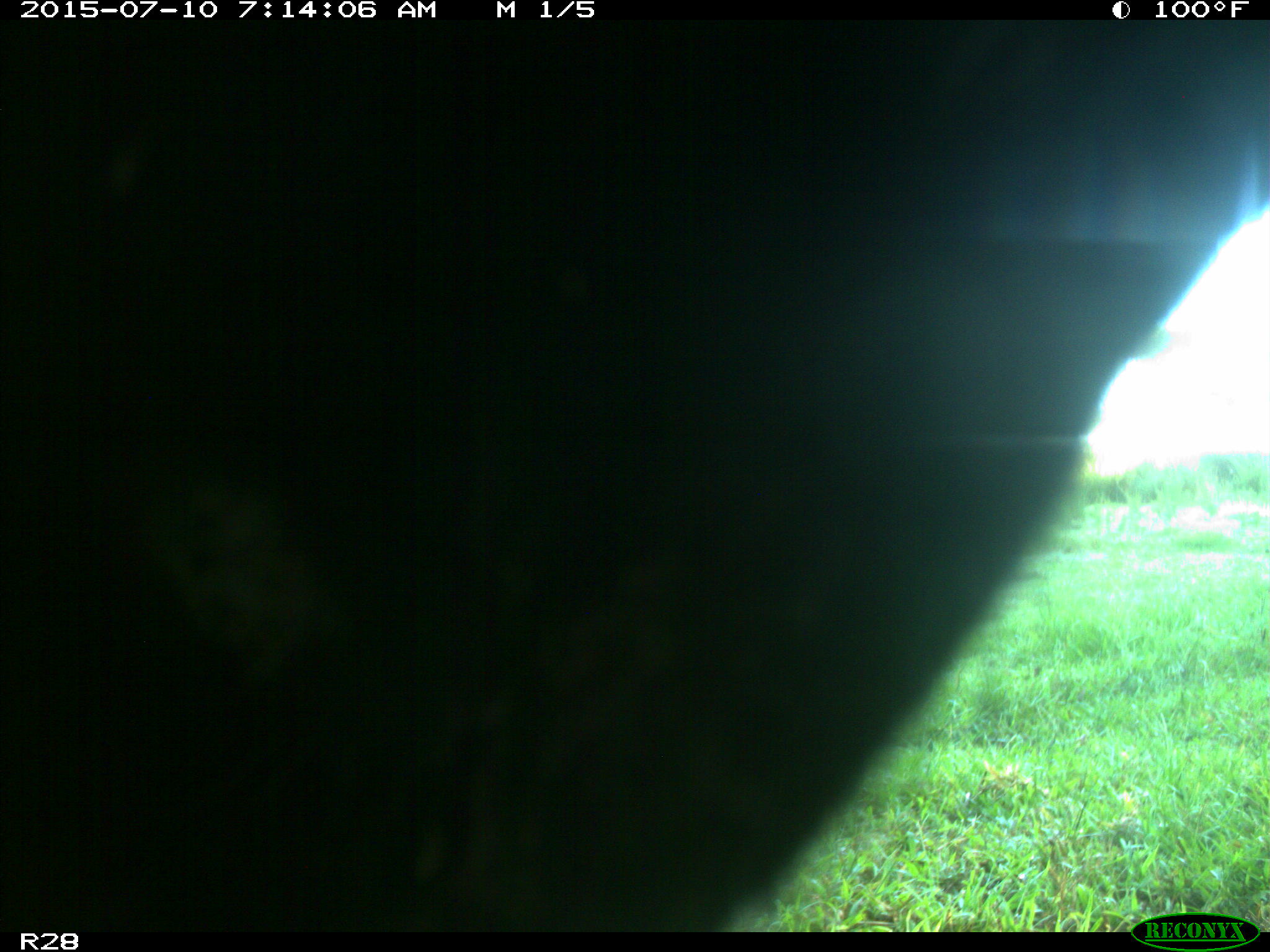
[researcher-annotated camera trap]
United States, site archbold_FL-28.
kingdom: Animalia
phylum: Chordata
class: Mammalia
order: Artiodactyla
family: Bovidae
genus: Bos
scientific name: Bos taurus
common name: domestic cow